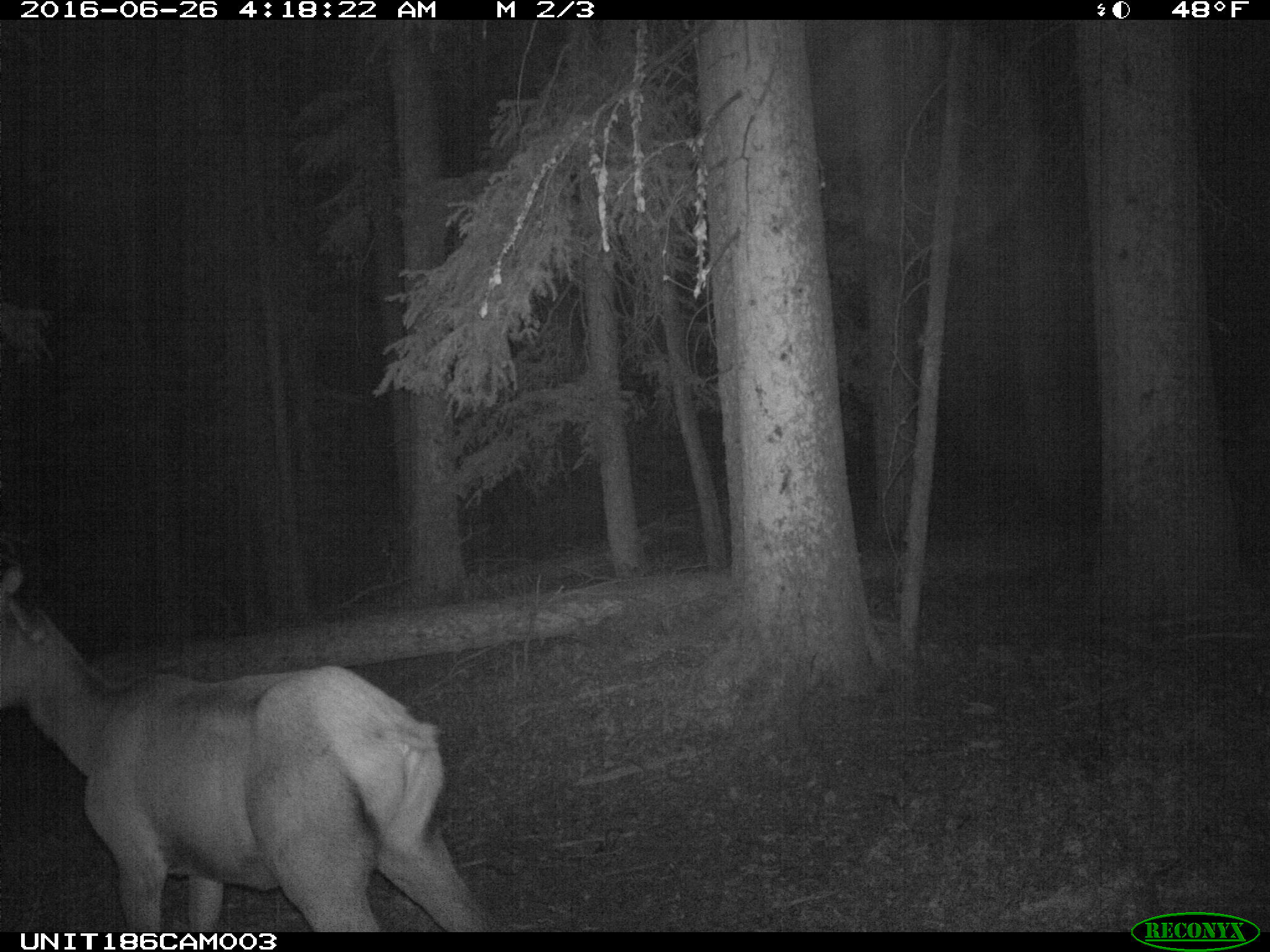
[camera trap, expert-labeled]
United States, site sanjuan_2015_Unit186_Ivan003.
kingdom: Animalia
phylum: Chordata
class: Mammalia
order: Artiodactyla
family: Cervidae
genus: Cervus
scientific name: Cervus elaphus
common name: red deer